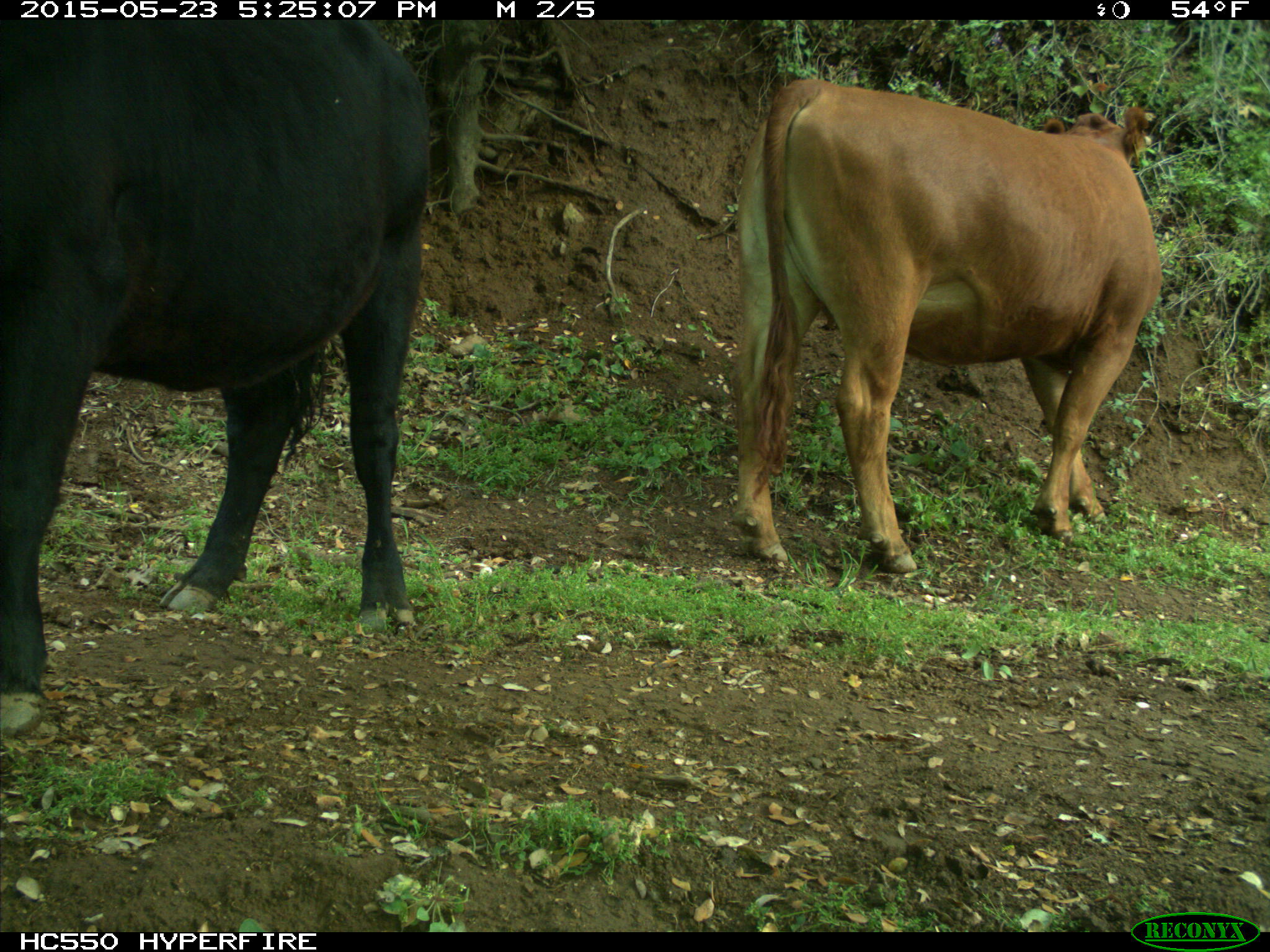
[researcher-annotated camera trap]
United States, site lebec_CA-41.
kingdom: Animalia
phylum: Chordata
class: Mammalia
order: Artiodactyla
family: Bovidae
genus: Bos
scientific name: Bos taurus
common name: domestic cow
Bos taurus (domestic cow).